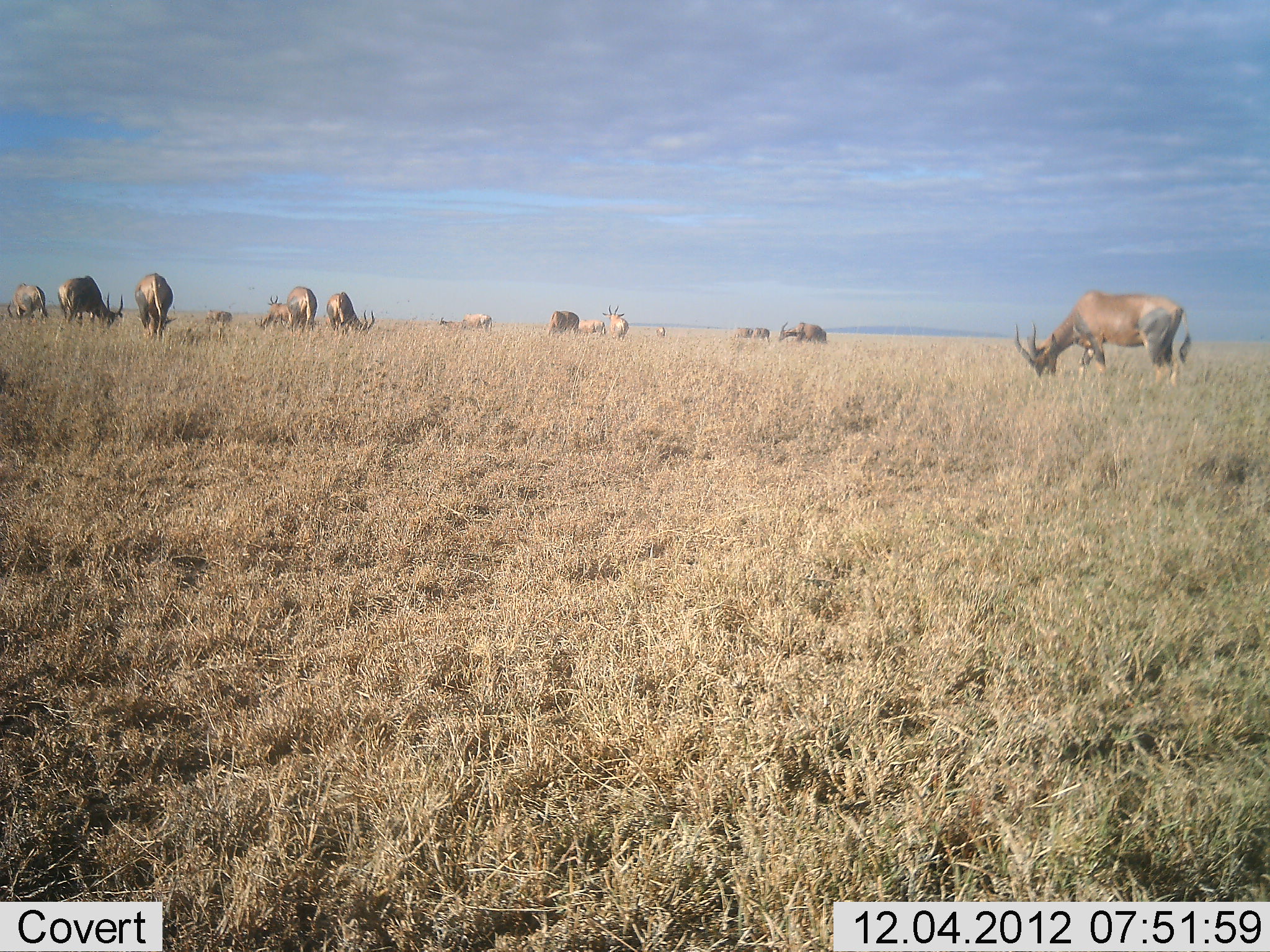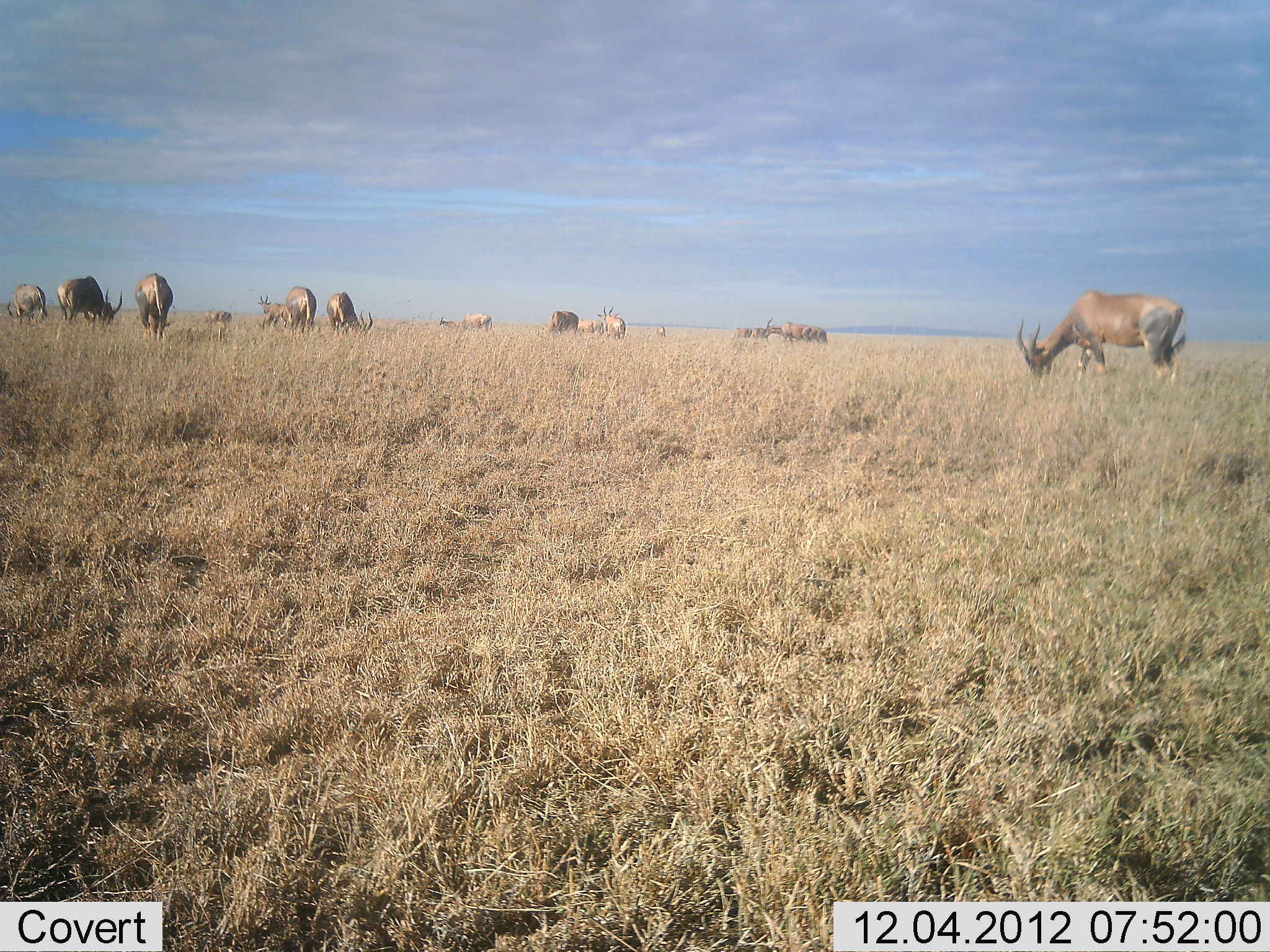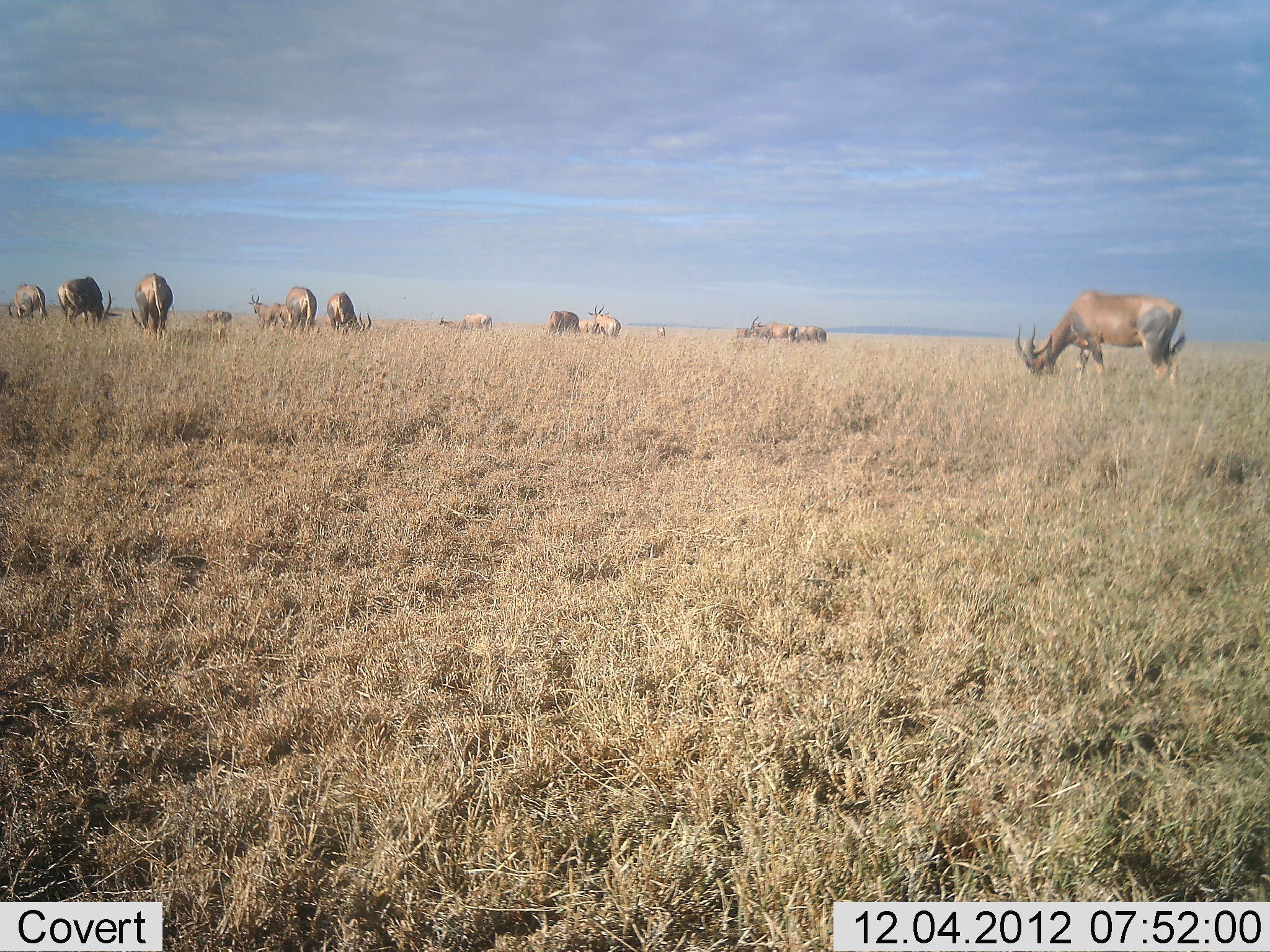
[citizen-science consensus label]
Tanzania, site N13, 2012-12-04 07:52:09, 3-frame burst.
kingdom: Animalia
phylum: Chordata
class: Mammalia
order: Artiodactyla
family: Bovidae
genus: Damaliscus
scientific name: Damaliscus lunatus jimela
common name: topi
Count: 11-50.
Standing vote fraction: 30%.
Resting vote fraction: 0%.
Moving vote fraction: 20%.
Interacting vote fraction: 5%.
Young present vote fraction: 10%.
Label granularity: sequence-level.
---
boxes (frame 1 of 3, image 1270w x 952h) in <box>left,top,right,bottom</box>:
animal: <box>1014,290,1191,380</box>; <box>57,274,125,327</box>; <box>134,273,178,339</box>; <box>323,292,375,332</box>; <box>286,285,319,329</box>; <box>8,283,46,320</box>; <box>779,320,826,346</box>; <box>255,303,291,326</box>; <box>545,311,579,334</box>; <box>607,303,629,338</box>; <box>460,314,493,332</box>; <box>733,326,769,340</box>; <box>579,315,605,334</box>; <box>267,294,283,306</box>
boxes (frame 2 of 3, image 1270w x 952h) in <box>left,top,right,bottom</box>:
animal: <box>1014,290,1185,380</box>; <box>57,274,125,327</box>; <box>134,273,174,339</box>; <box>326,292,378,332</box>; <box>771,321,827,347</box>; <box>286,285,319,329</box>; <box>8,283,46,320</box>; <box>257,294,291,328</box>; <box>597,306,628,338</box>; <box>736,321,780,342</box>; <box>545,311,579,334</box>; <box>462,312,495,330</box>; <box>579,319,601,334</box>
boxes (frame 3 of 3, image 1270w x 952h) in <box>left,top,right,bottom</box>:
animal: <box>1014,290,1185,380</box>; <box>57,274,122,327</box>; <box>130,273,174,339</box>; <box>326,292,371,332</box>; <box>249,293,291,330</box>; <box>286,285,319,329</box>; <box>8,283,46,320</box>; <box>588,304,621,340</box>; <box>750,317,792,340</box>; <box>794,322,830,344</box>; <box>545,311,579,334</box>; <box>462,312,495,330</box>; <box>579,319,601,334</box>